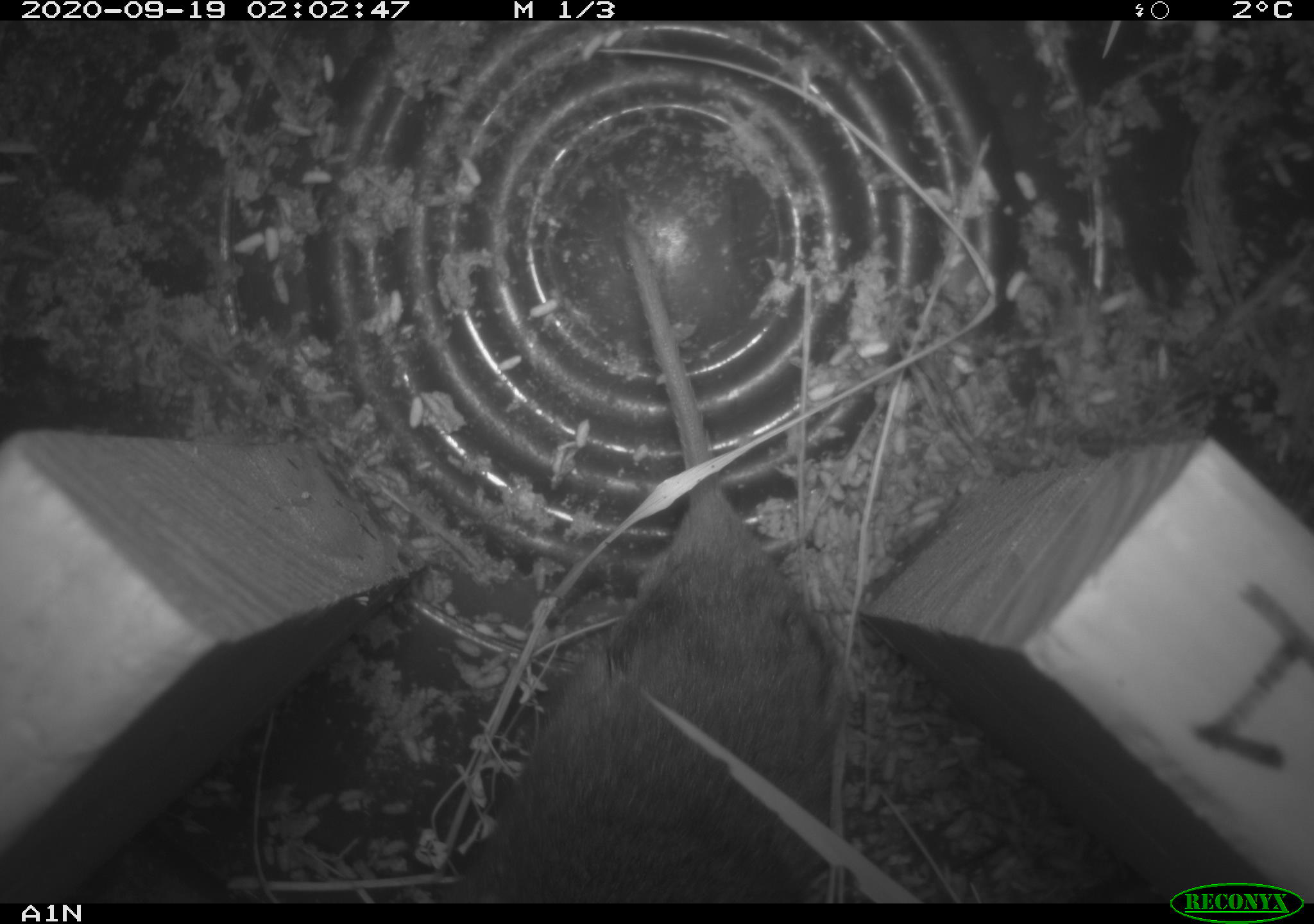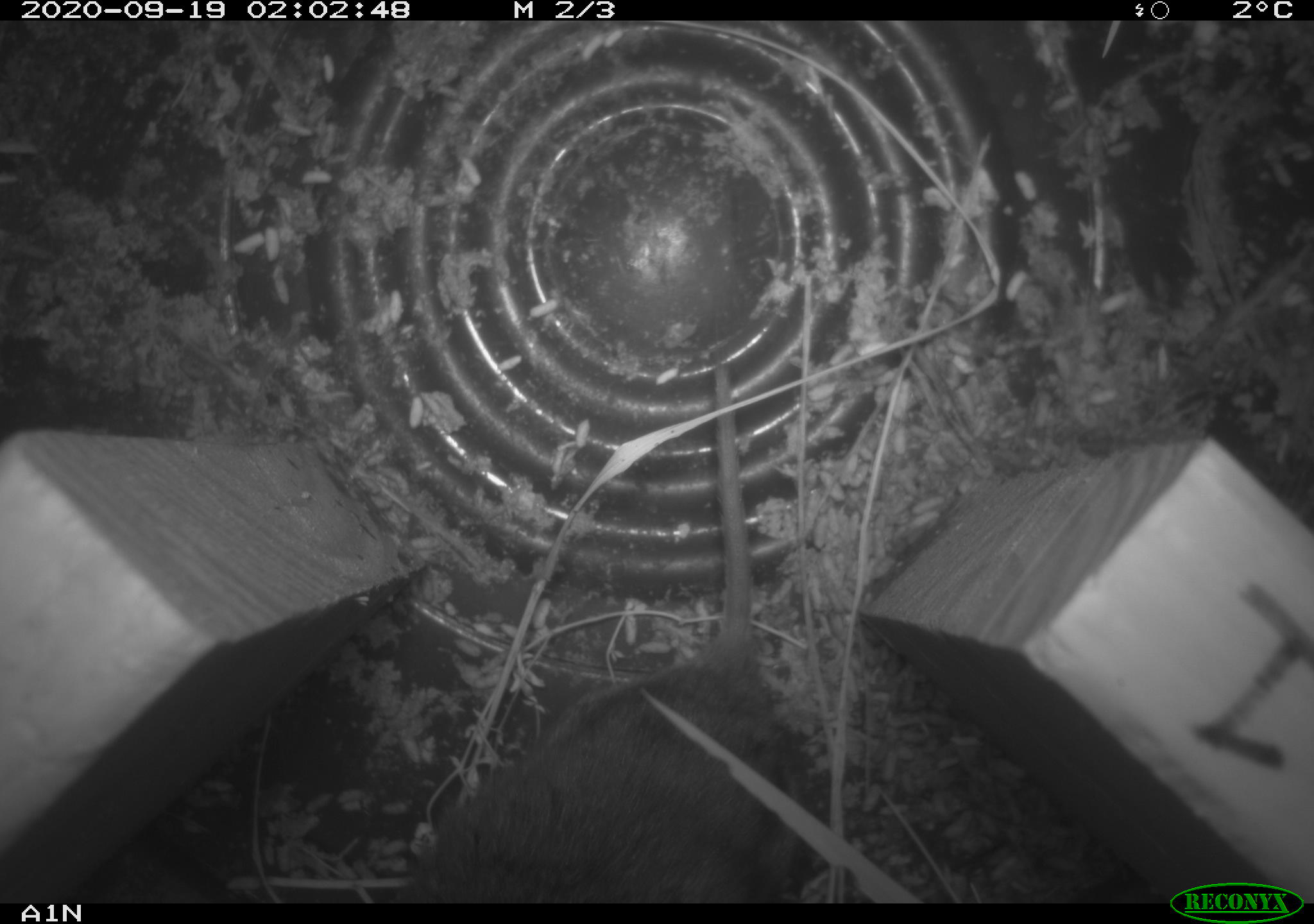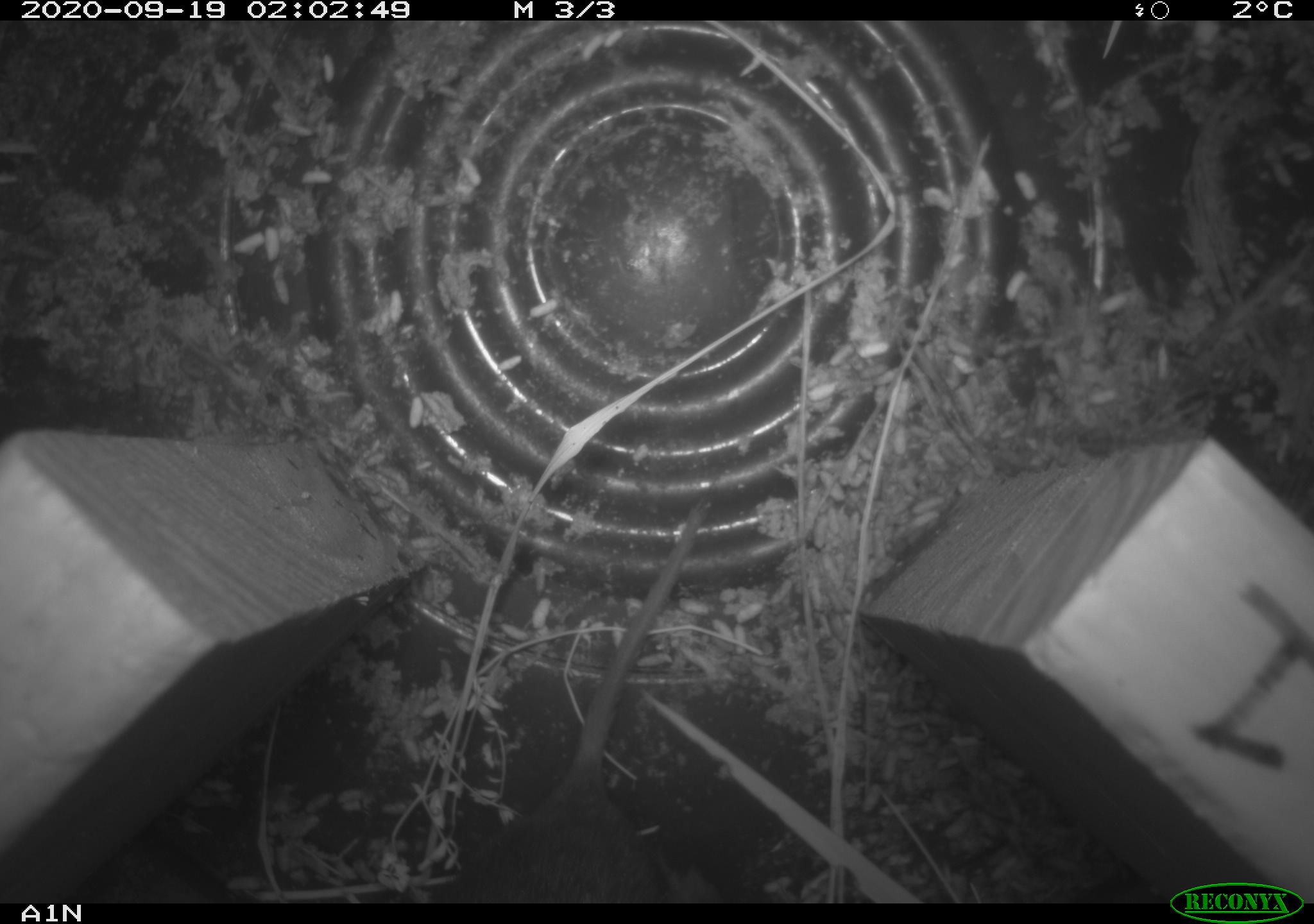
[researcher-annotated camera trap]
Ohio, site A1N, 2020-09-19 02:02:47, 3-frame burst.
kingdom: Animalia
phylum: Chordata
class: Mammalia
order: Rodentia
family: Cricetidae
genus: Microtus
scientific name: Microtus pennsylvanicus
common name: meadow vole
Meadow vole (Microtus pennsylvanicus).